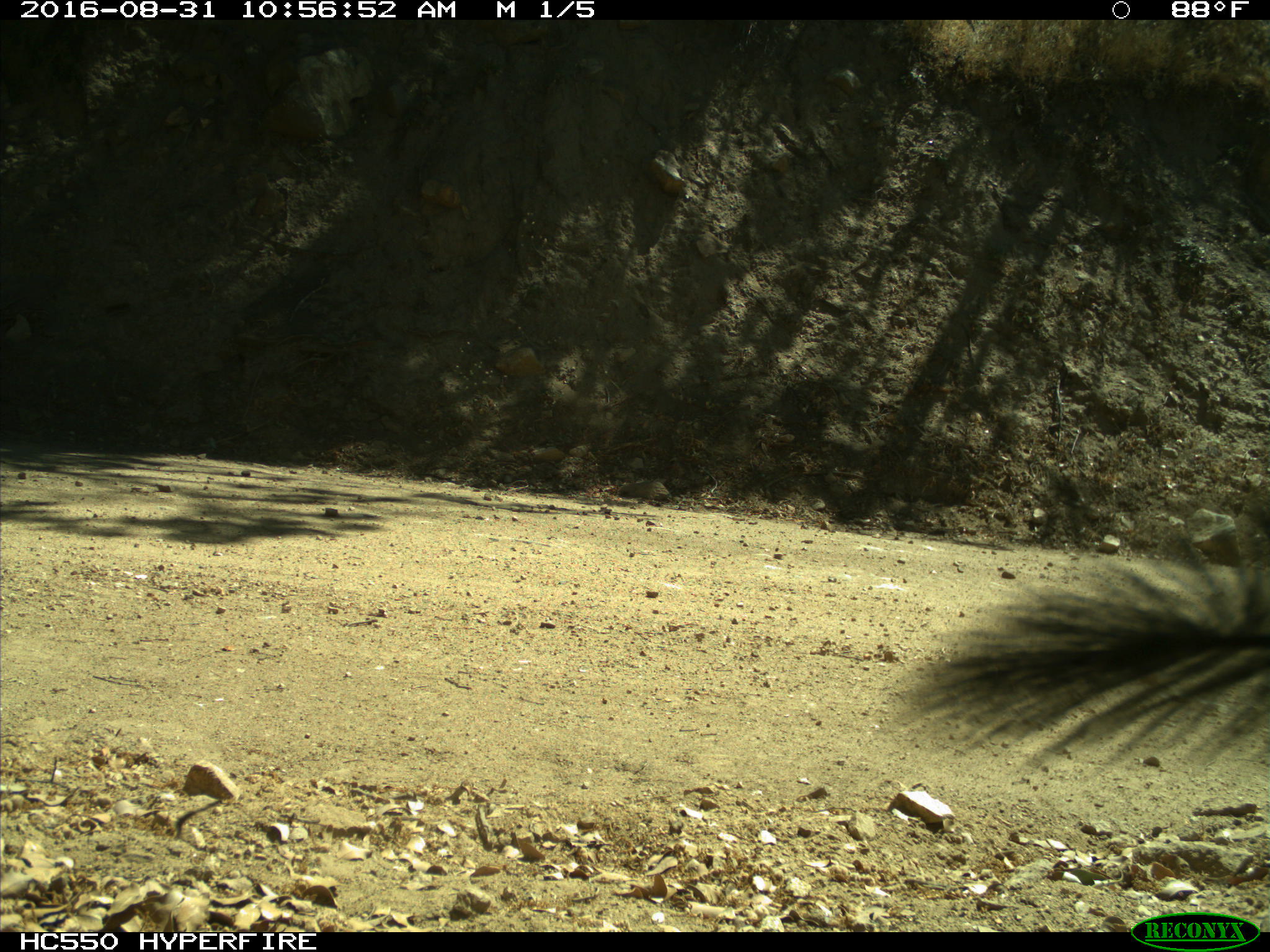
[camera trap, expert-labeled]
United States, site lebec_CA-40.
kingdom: Animalia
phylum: Chordata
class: Mammalia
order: Rodentia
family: Sciuridae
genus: Sciurus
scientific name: Sciurus carolinensis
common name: eastern gray squirrel